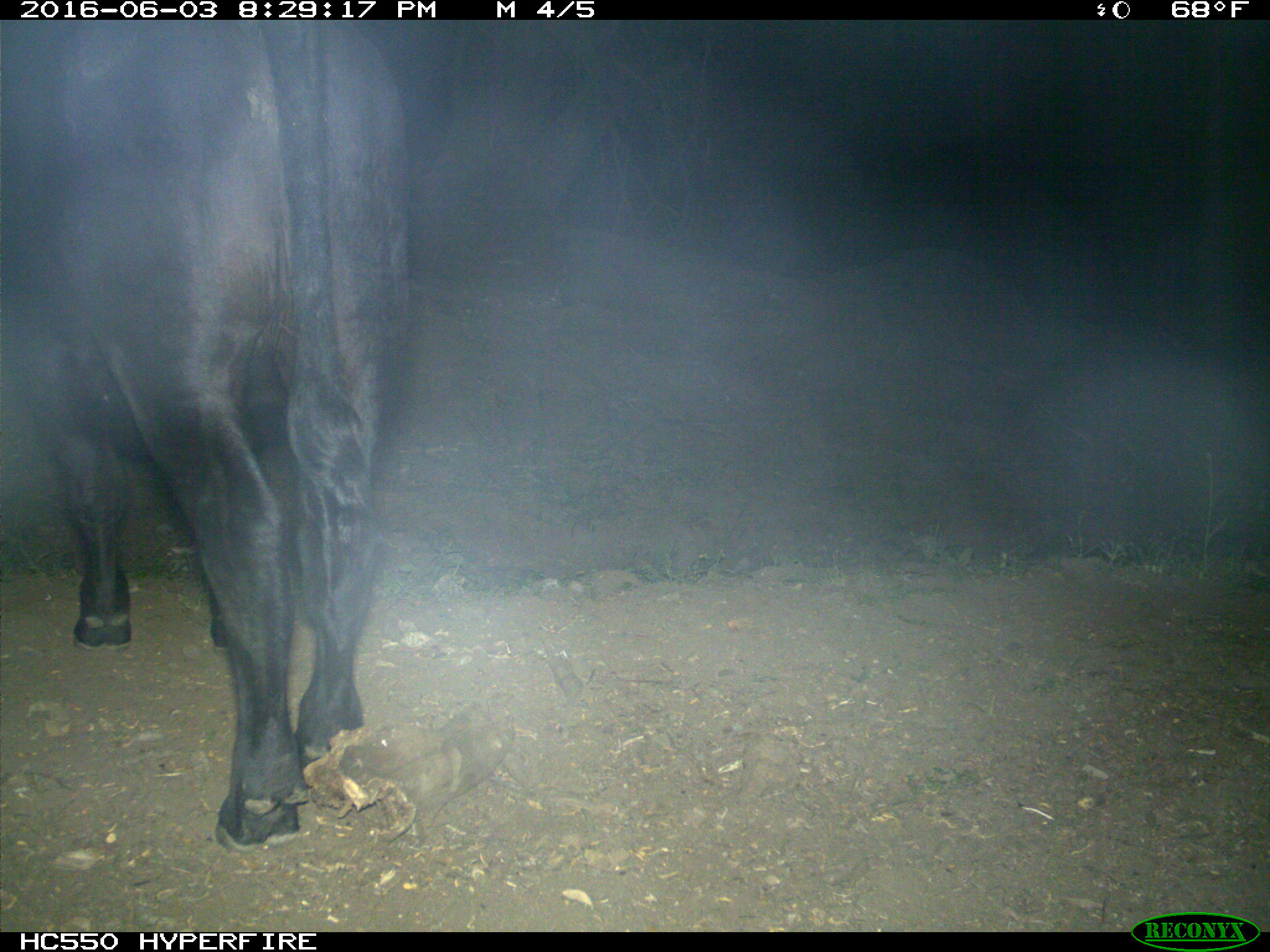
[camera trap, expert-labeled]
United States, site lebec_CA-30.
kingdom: Animalia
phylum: Chordata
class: Mammalia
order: Artiodactyla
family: Bovidae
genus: Bos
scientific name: Bos taurus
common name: domestic cow